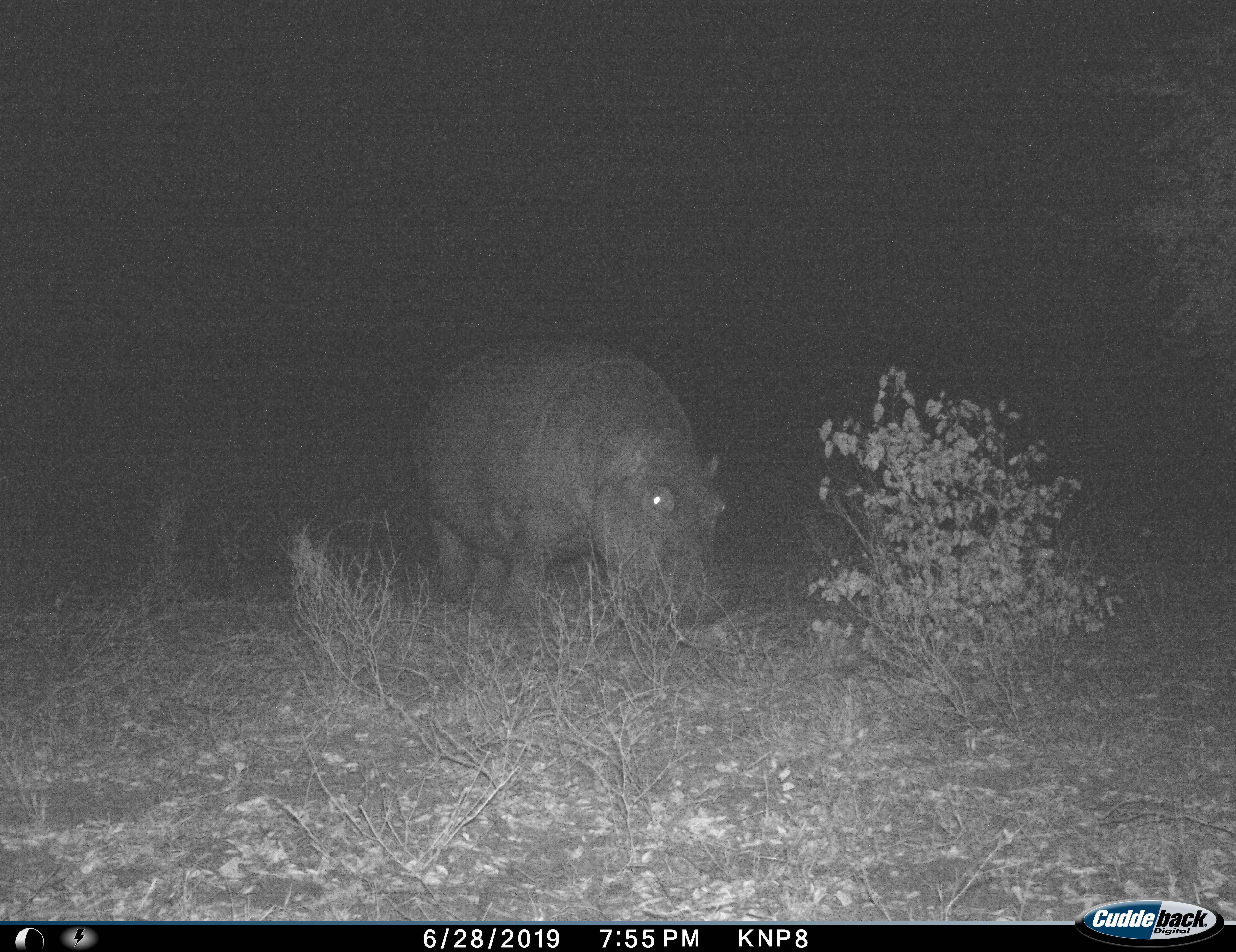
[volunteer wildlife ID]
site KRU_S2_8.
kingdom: Animalia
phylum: Chordata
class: Mammalia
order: Artiodactyla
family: Hippopotamidae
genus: Hippopotamus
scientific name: Hippopotamus amphibius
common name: hippopotamus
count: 1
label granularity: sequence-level